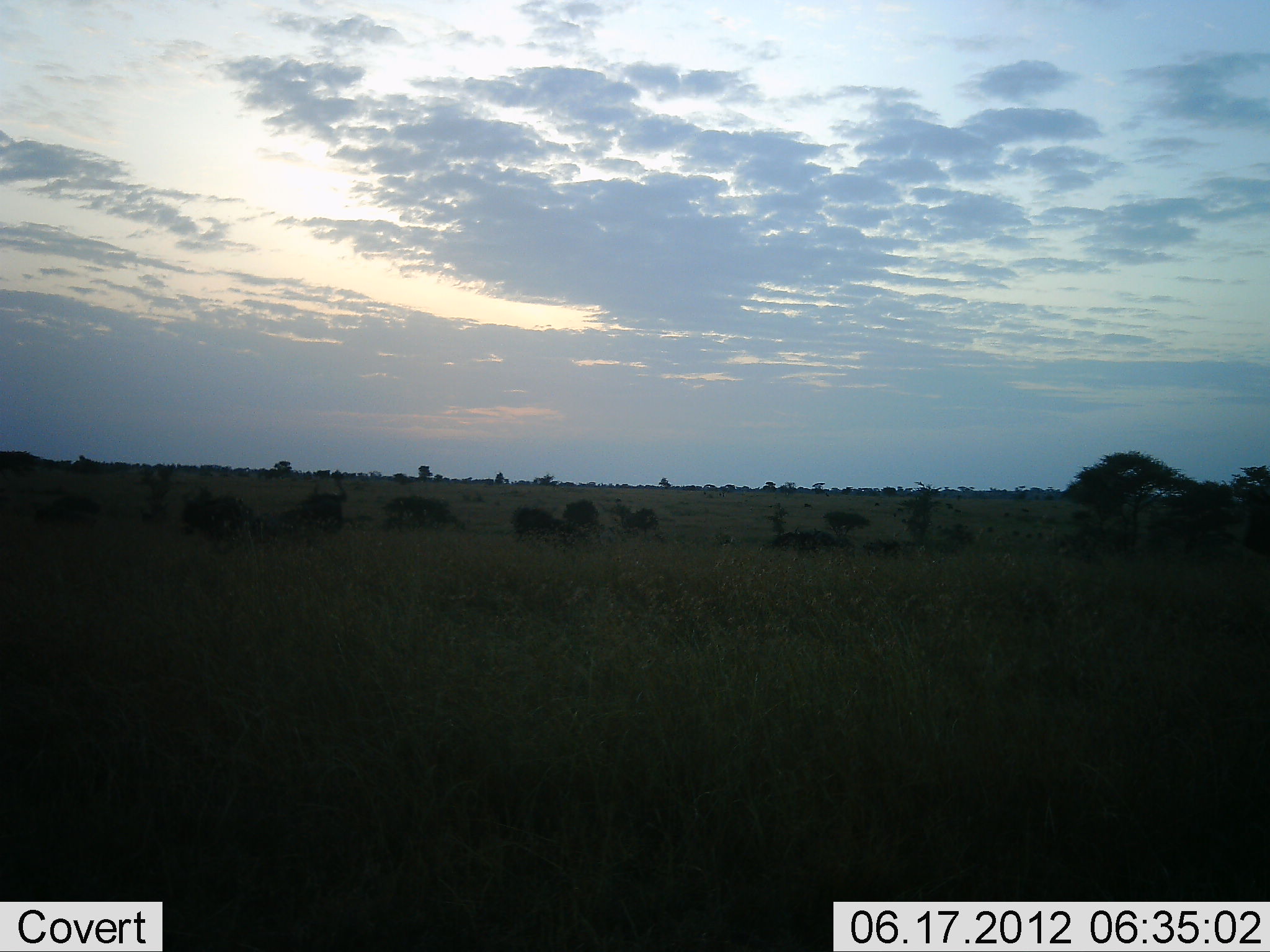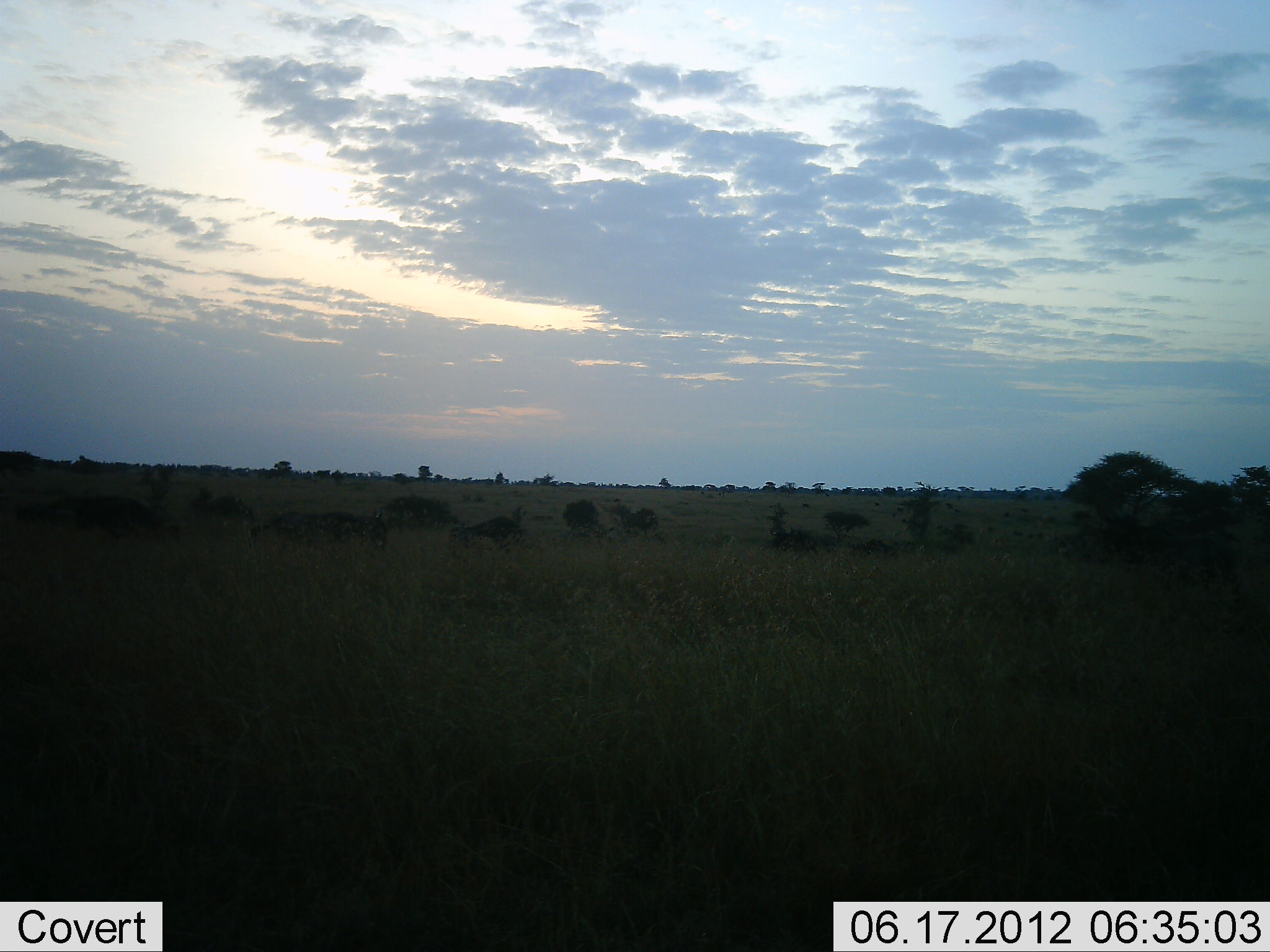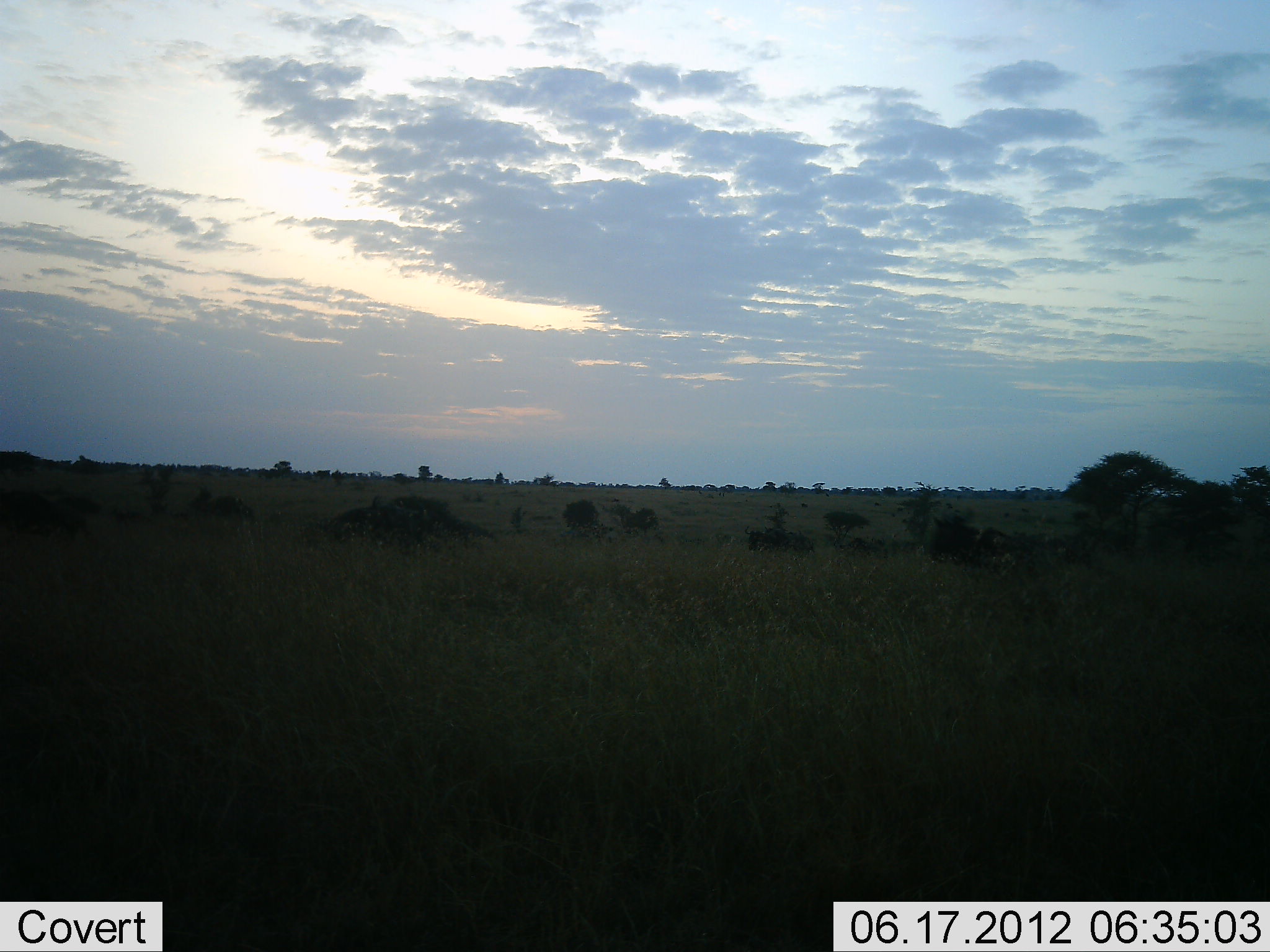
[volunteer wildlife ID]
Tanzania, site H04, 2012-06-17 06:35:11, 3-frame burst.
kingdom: Animalia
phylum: Chordata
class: Mammalia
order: Artiodactyla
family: Bovidae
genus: Connochaetes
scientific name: Connochaetes taurinus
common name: blue wildebeest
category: wildebeest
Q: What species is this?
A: Wildebeest (blue wildebeest) (Connochaetes taurinus).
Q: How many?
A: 7.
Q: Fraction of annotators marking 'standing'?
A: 10%.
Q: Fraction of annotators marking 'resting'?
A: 0%.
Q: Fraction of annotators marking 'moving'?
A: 100%.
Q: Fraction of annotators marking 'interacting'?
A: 0%.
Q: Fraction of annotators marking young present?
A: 0%.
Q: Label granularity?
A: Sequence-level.